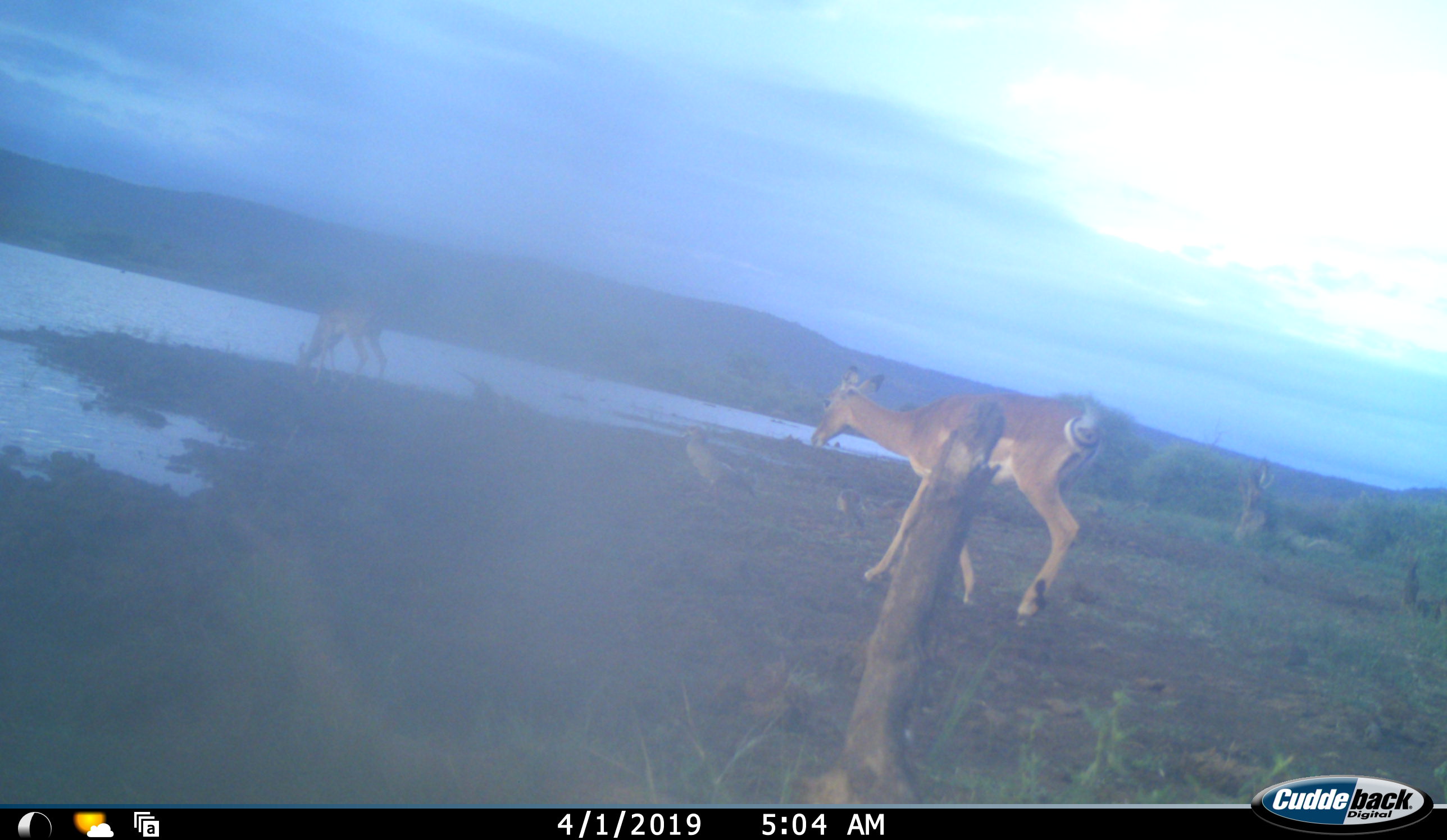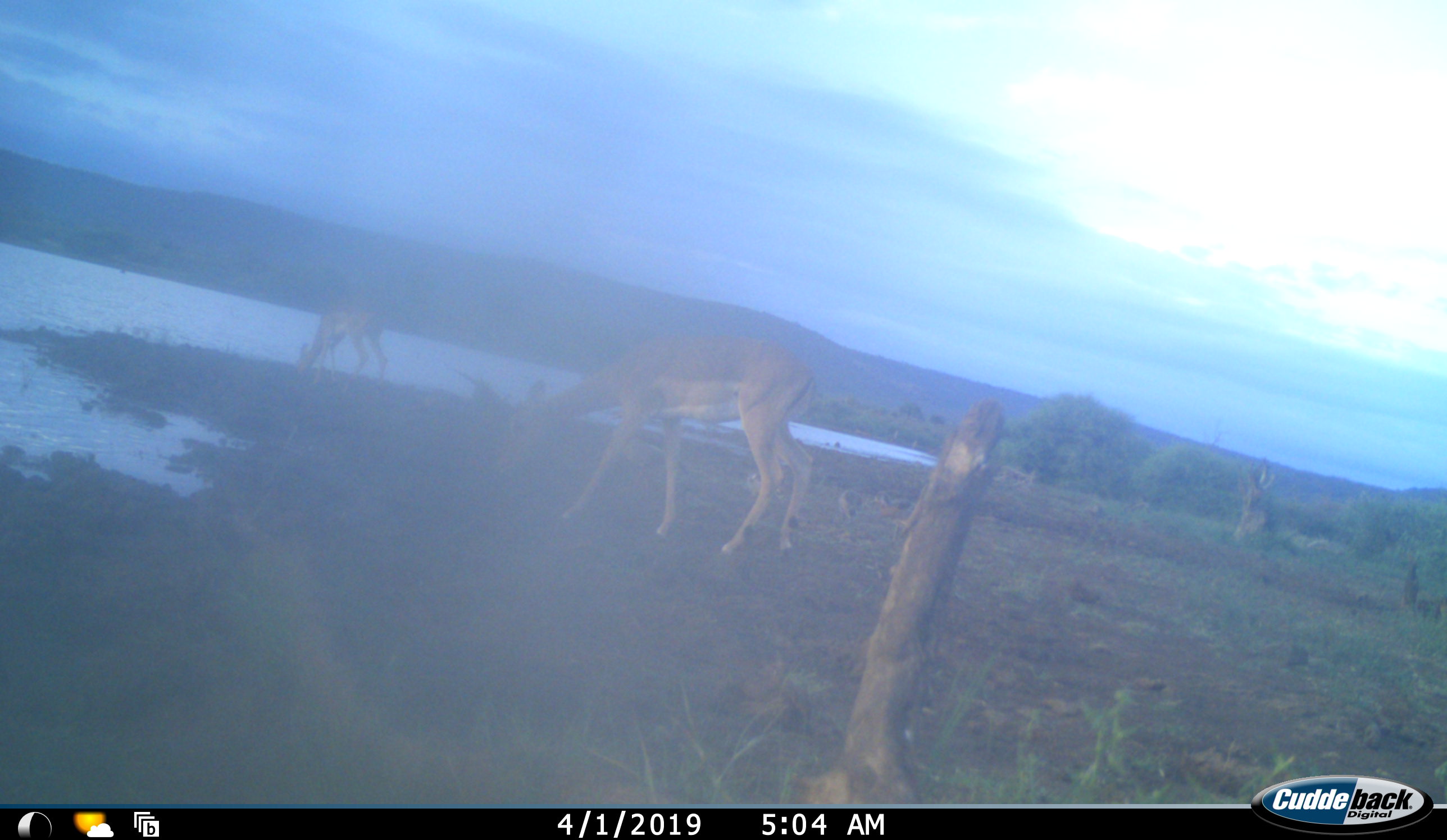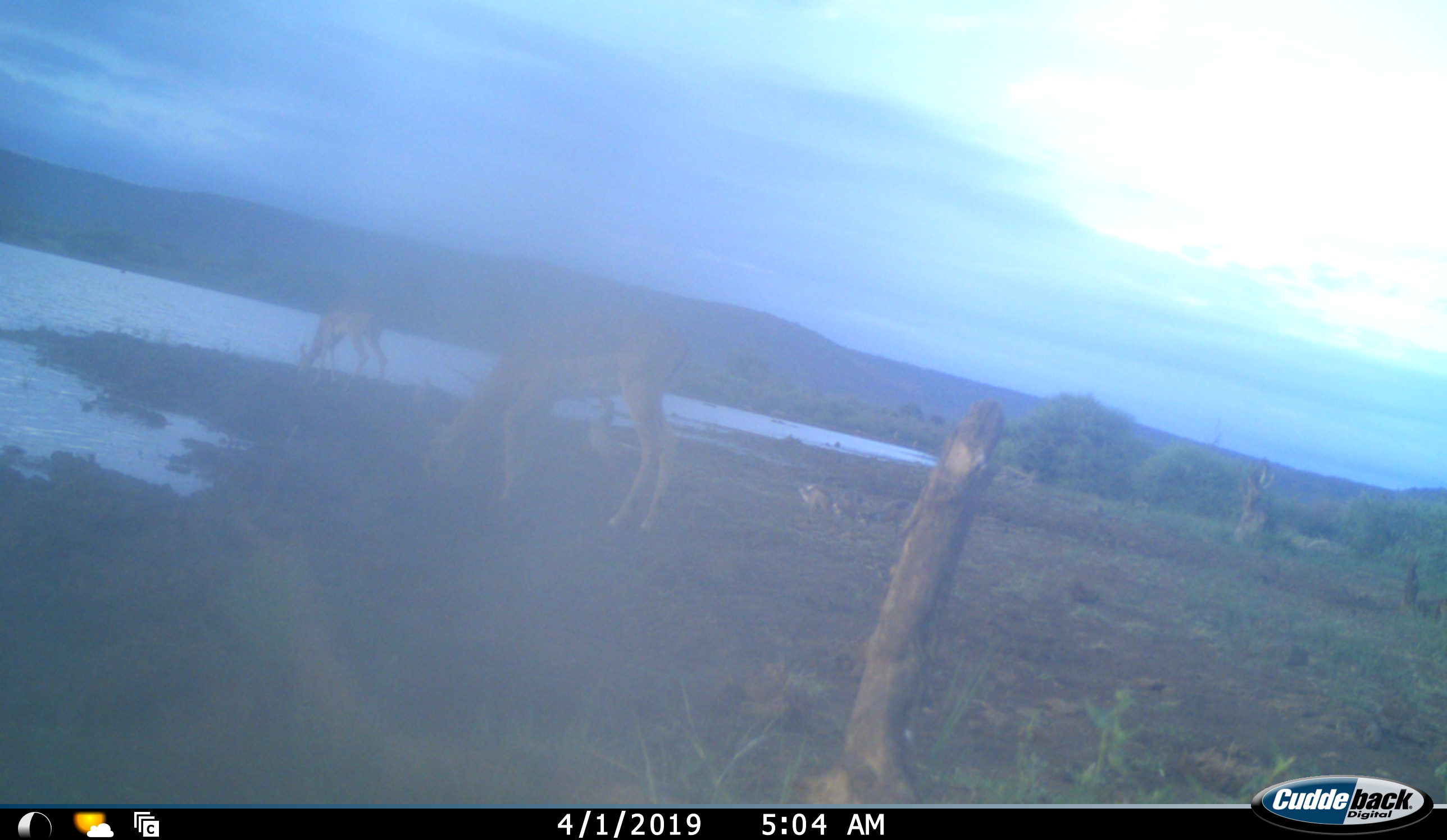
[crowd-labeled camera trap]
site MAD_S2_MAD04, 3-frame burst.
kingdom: Animalia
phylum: Chordata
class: Mammalia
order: Artiodactyla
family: Bovidae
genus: Aepyceros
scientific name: Aepyceros melampus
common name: impala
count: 2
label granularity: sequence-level